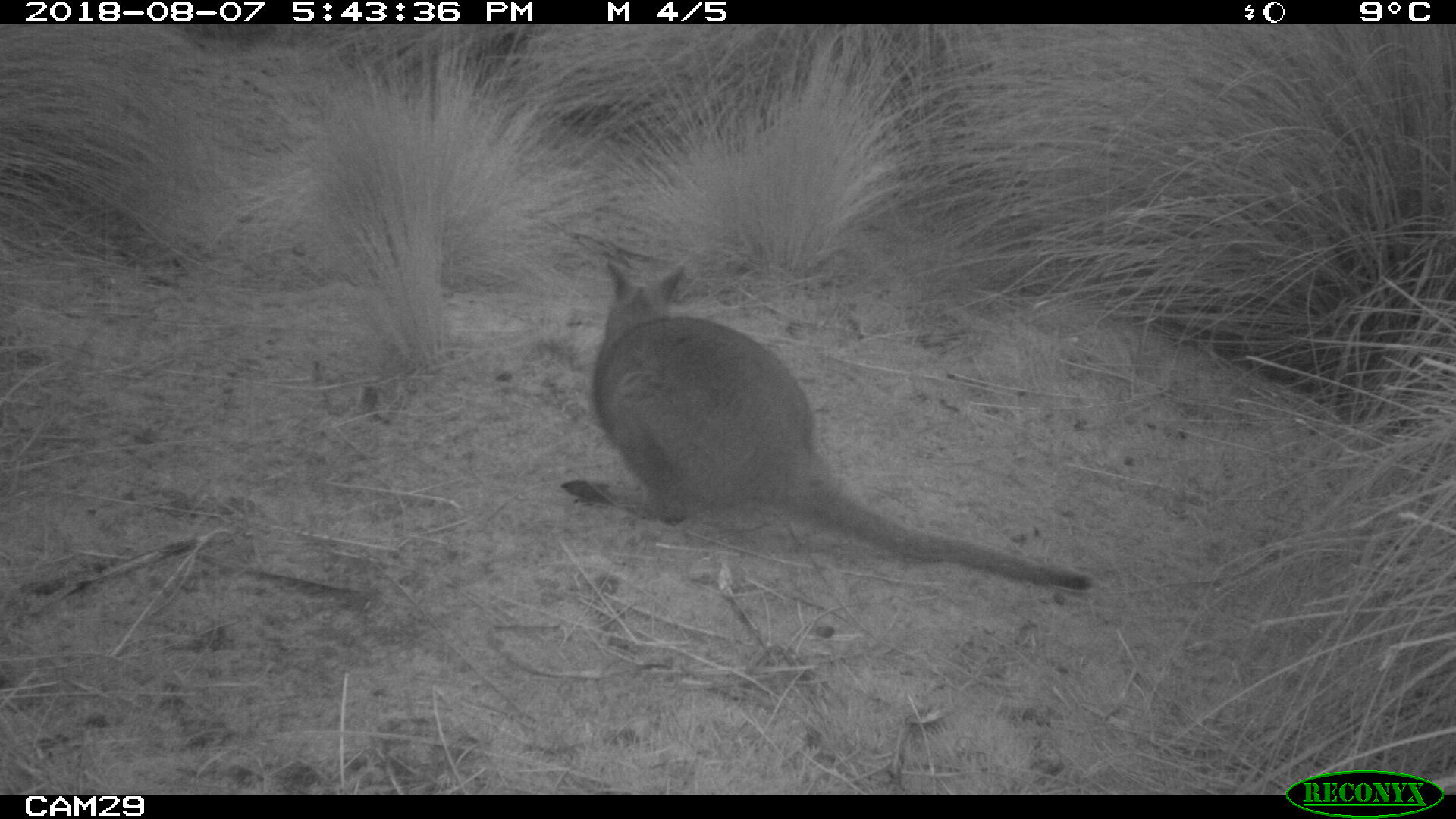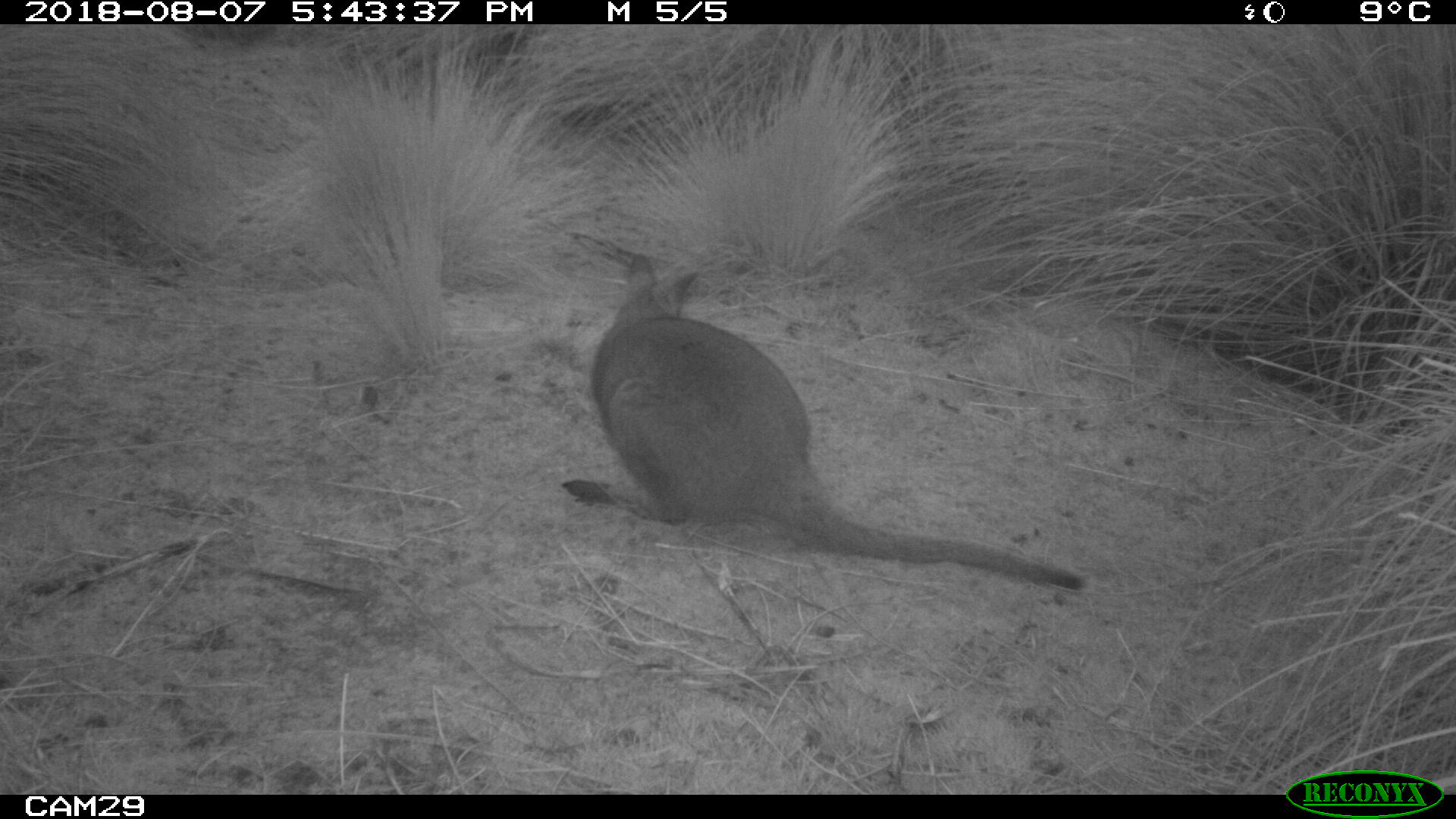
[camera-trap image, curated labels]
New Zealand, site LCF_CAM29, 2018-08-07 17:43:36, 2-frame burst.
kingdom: Animalia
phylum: Chordata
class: Mammalia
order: Diprotodontia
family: Macropodidae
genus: Notamacropus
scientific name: Notamacropus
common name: wallaby